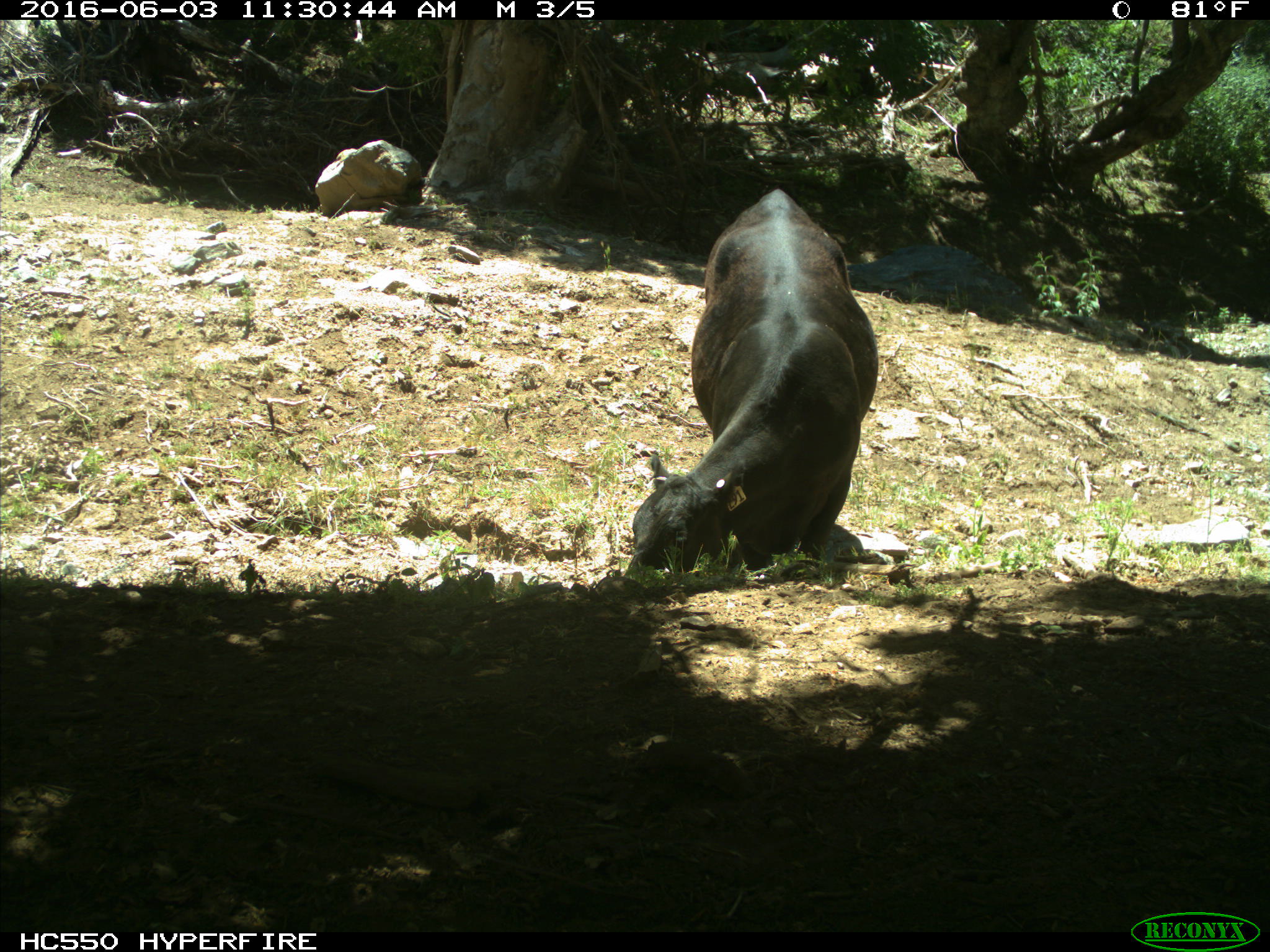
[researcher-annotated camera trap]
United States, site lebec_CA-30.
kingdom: Animalia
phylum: Chordata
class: Mammalia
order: Artiodactyla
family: Bovidae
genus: Bos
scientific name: Bos taurus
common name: domestic cow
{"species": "Bos taurus (domestic cow)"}